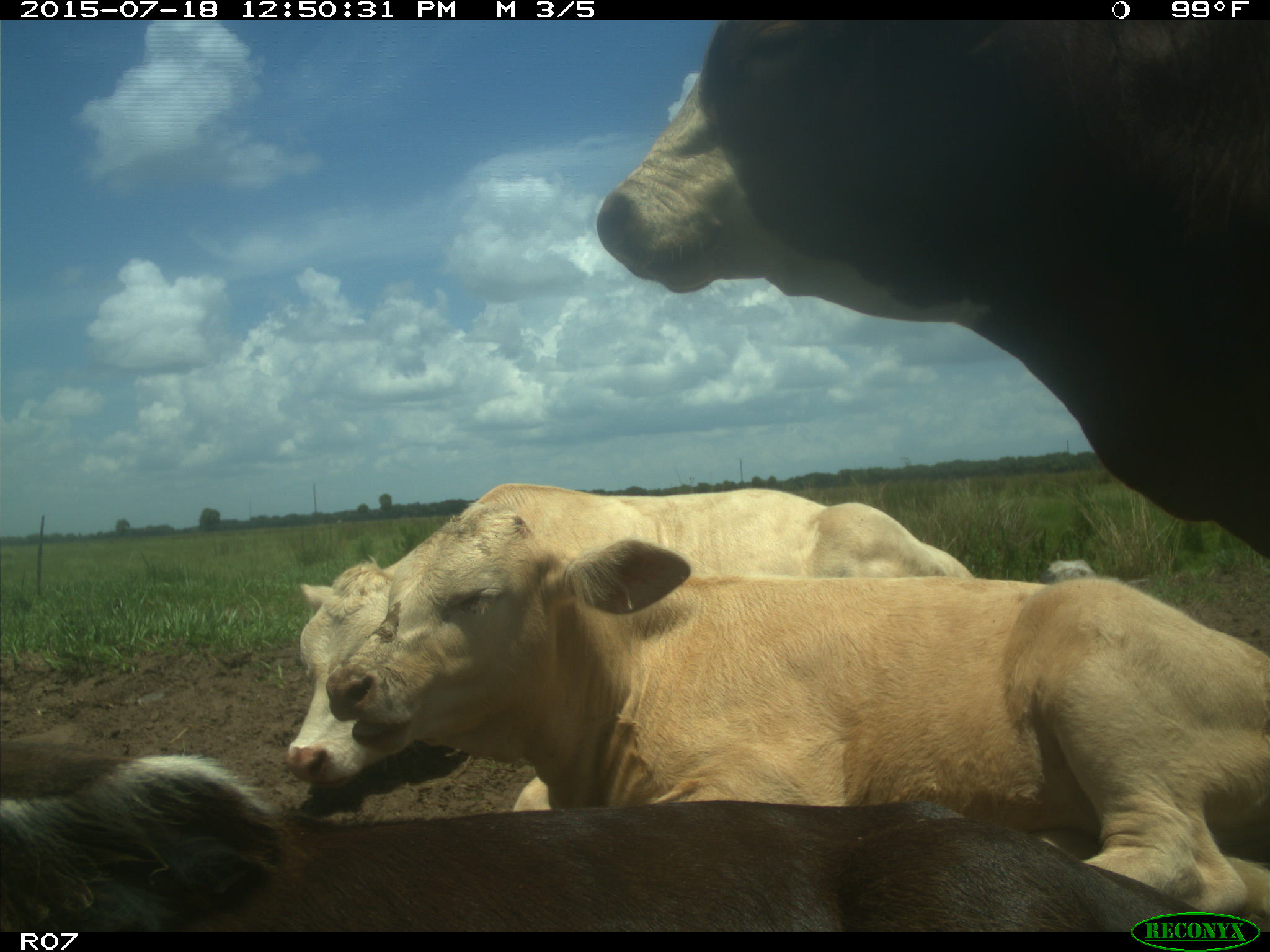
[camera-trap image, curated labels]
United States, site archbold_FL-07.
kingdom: Animalia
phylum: Chordata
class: Mammalia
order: Artiodactyla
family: Bovidae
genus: Bos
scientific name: Bos taurus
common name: domestic cow